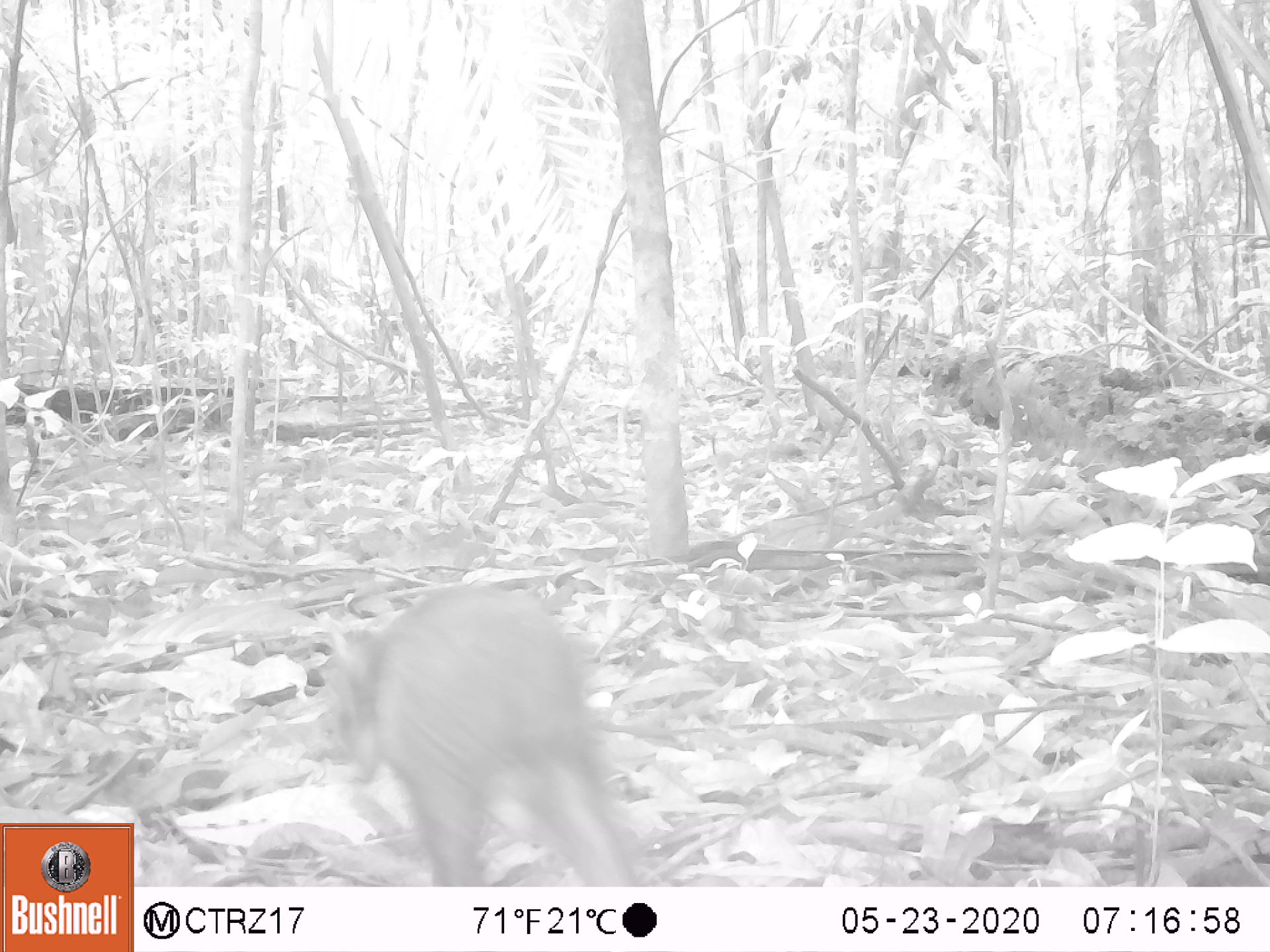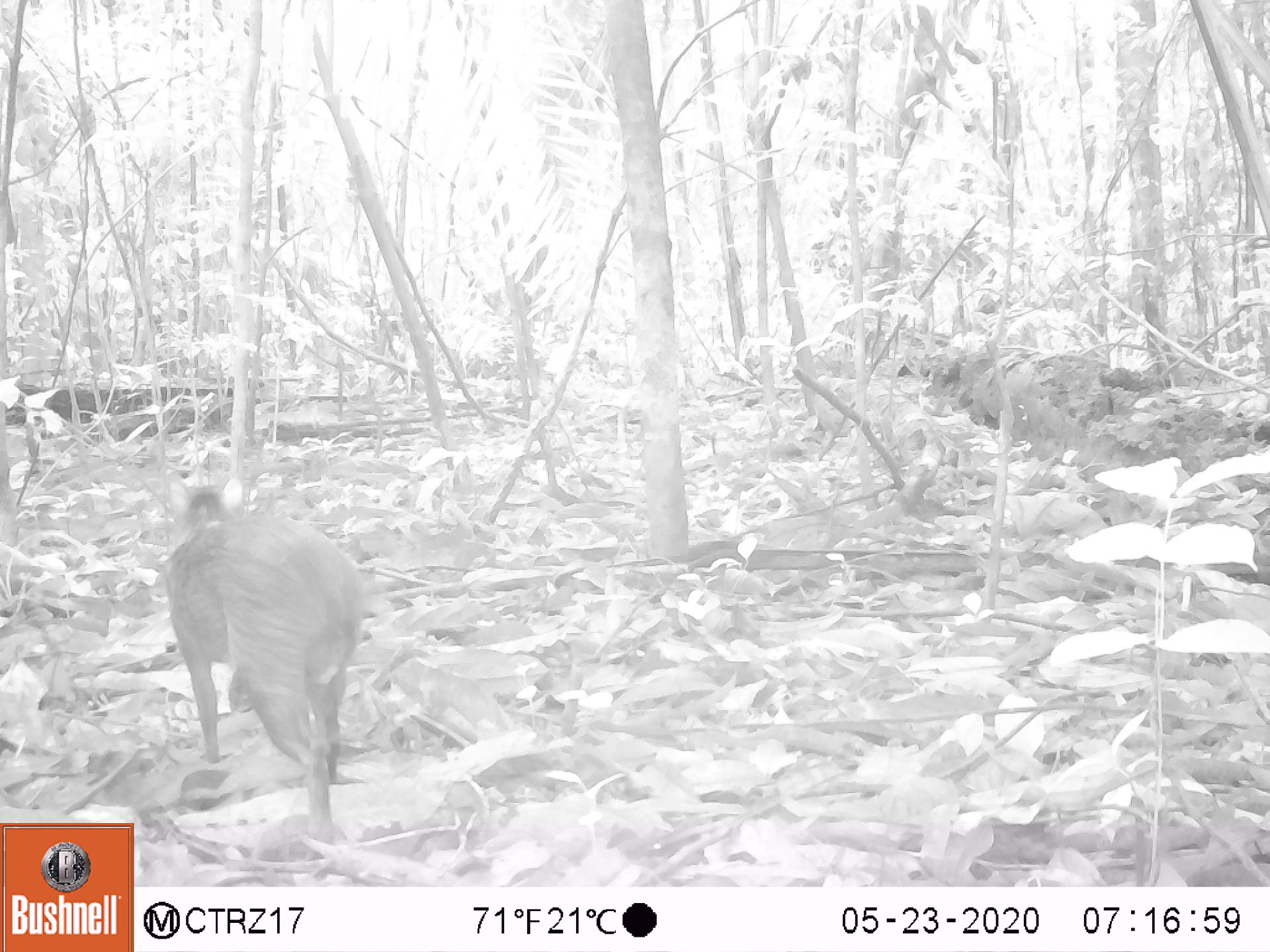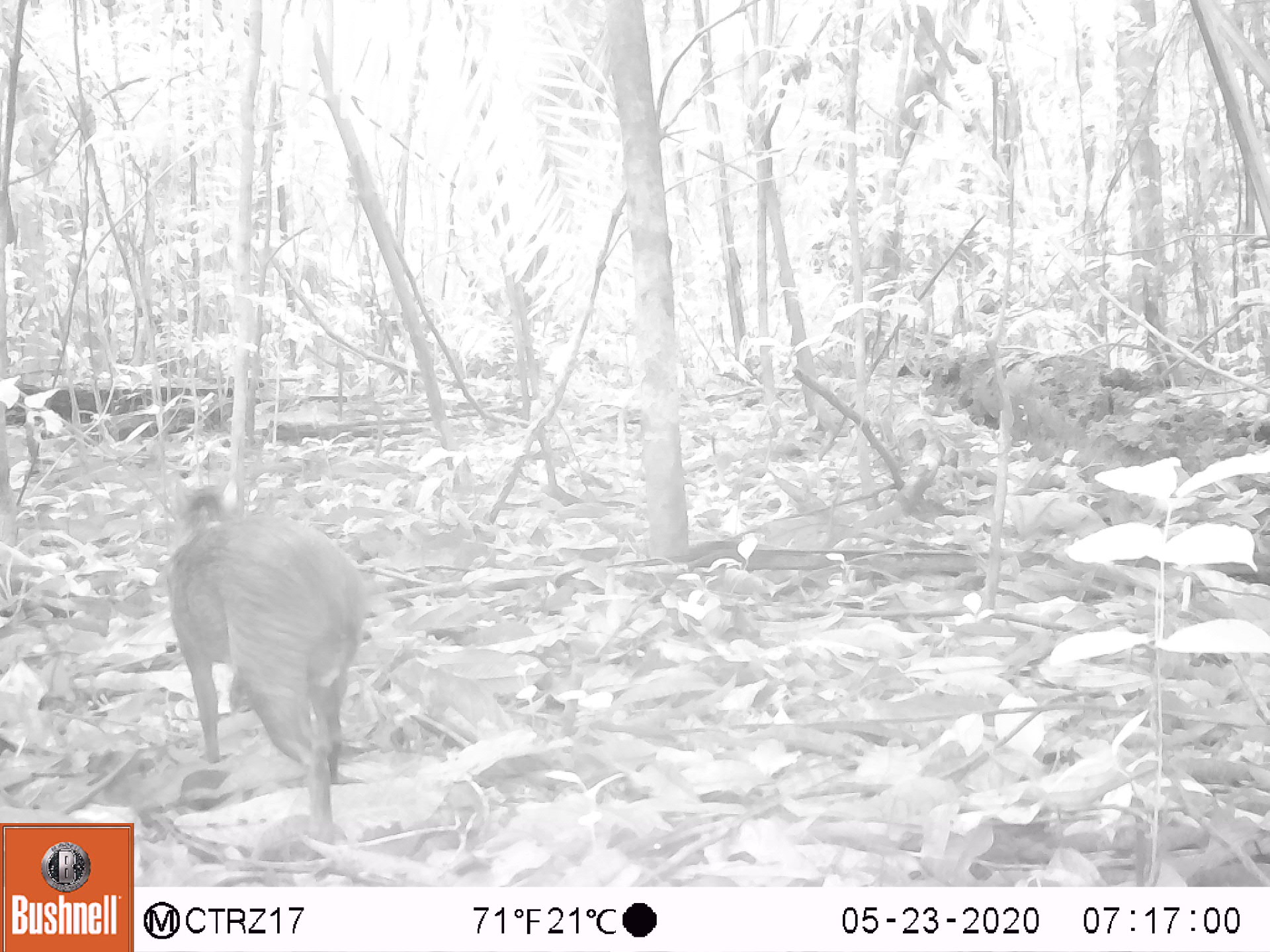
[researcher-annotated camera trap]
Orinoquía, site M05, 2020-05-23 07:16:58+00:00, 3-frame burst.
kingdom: Animalia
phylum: Chordata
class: Mammalia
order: Rodentia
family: Dasyproctidae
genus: Dasyprocta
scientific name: Dasyprocta fuliginosa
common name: black agouti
Black agouti (Dasyprocta fuliginosa).